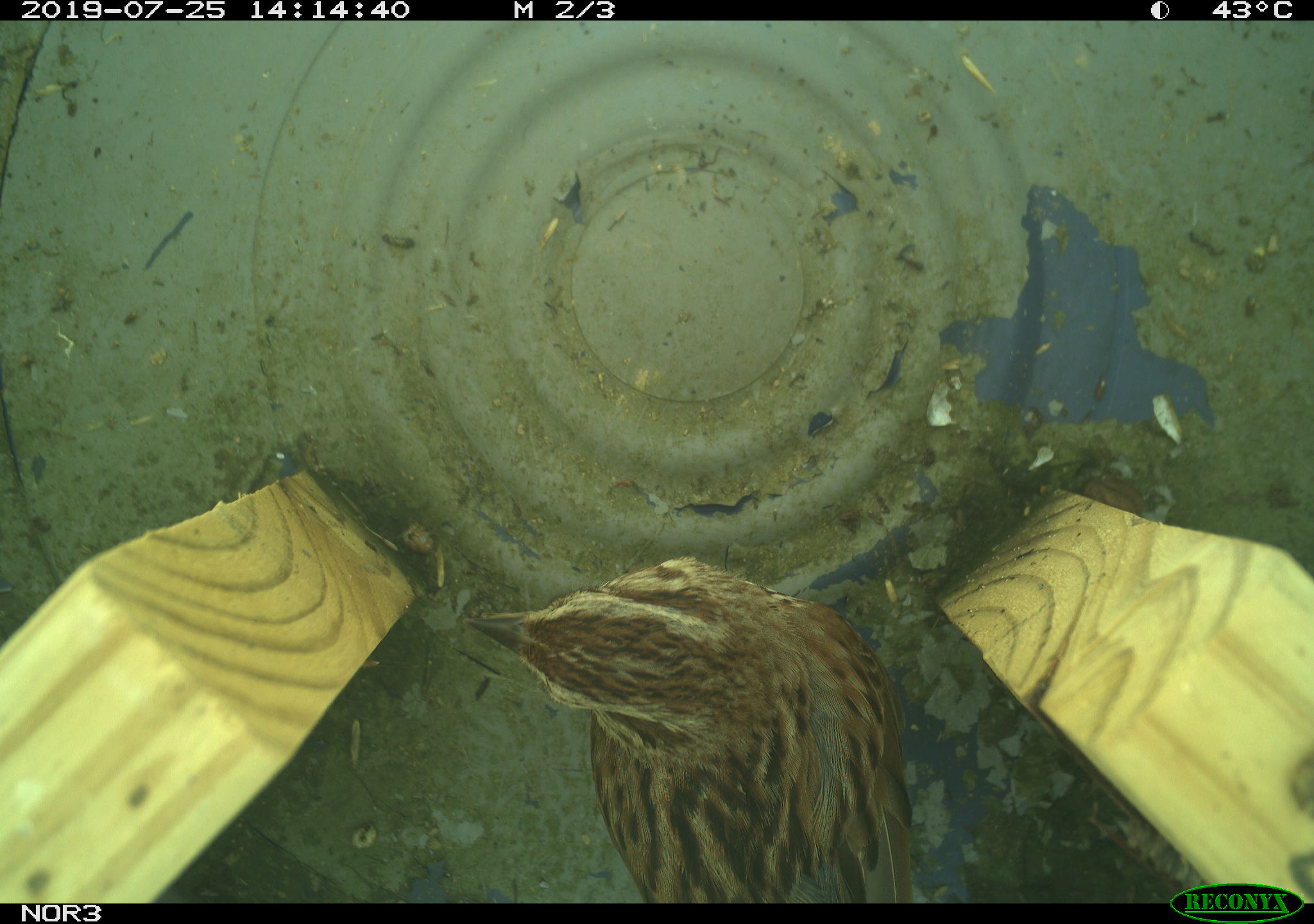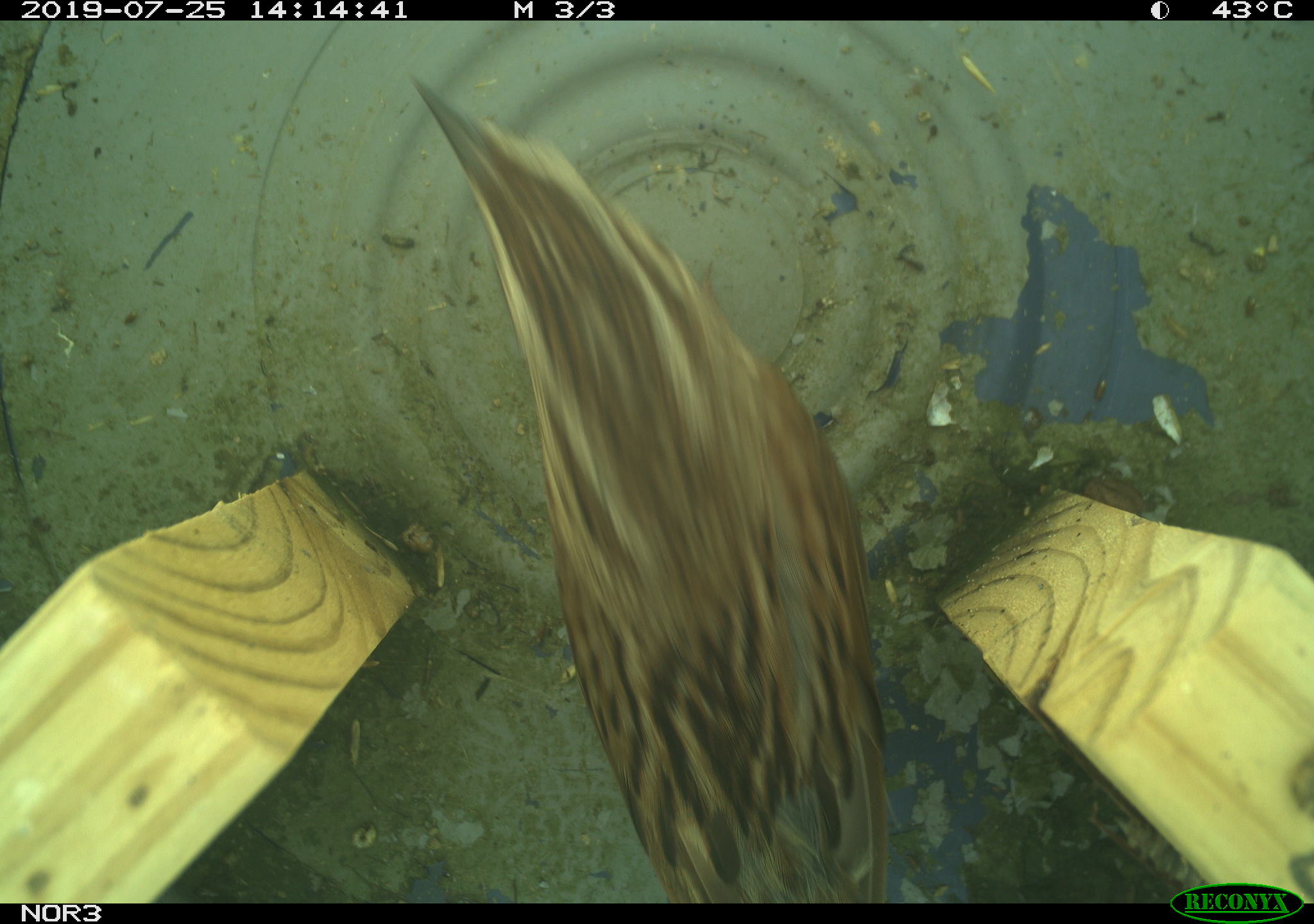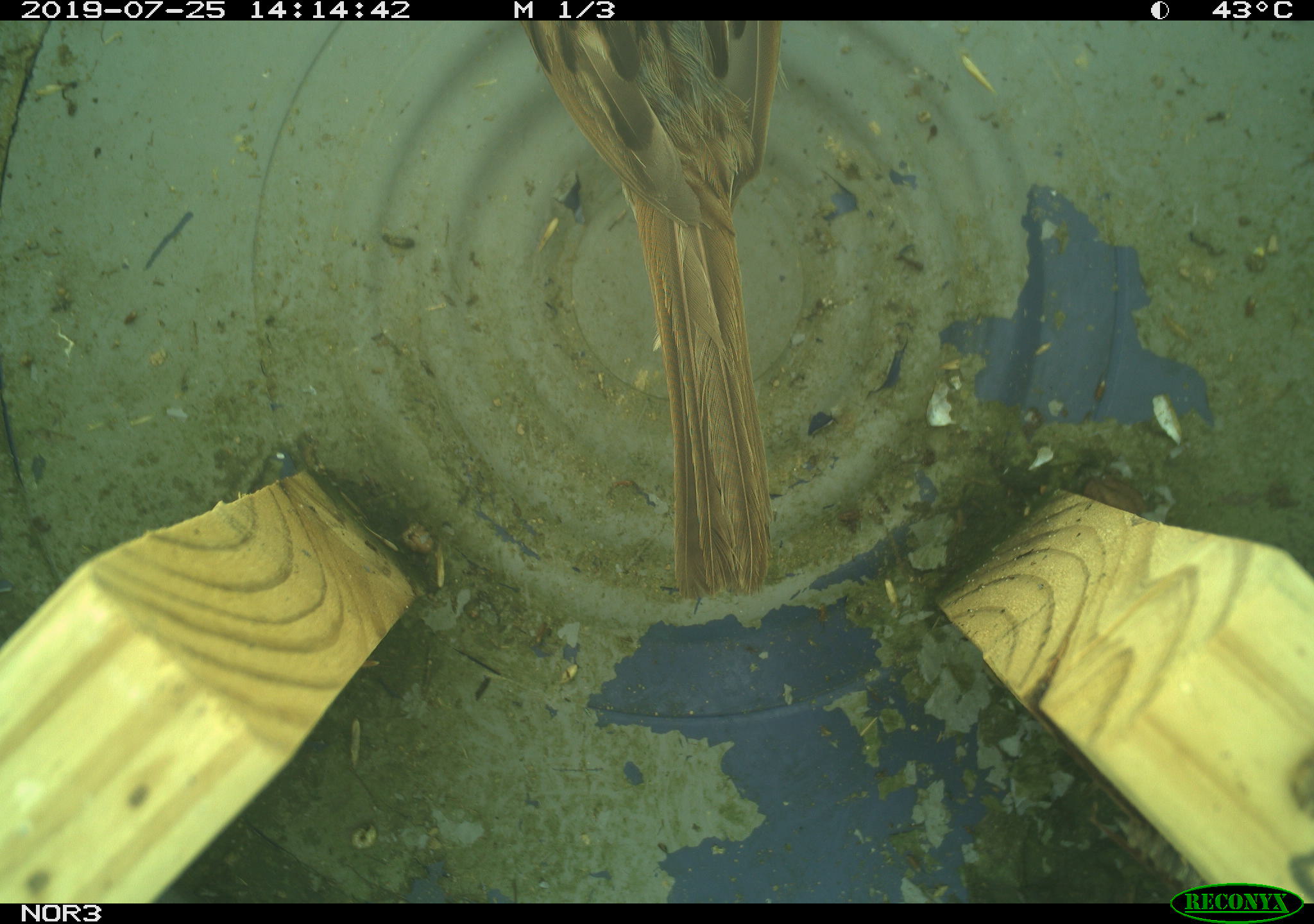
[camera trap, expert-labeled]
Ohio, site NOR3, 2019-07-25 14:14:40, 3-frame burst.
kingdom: Animalia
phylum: Chordata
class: Aves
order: Passeriformes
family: Passerellidae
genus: Melospiza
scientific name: Melospiza melodia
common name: song sparrow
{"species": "song sparrow (Melospiza melodia)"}